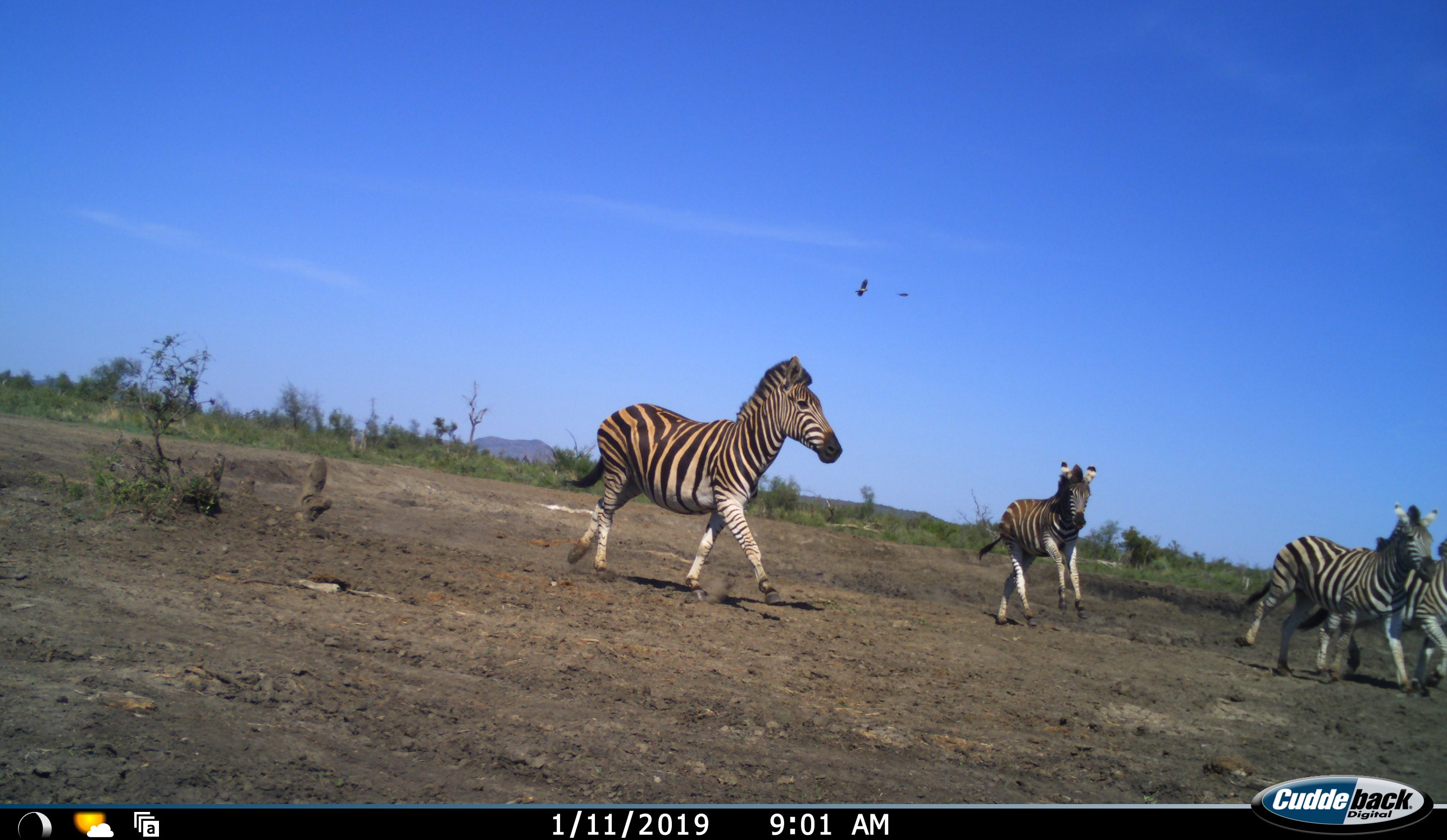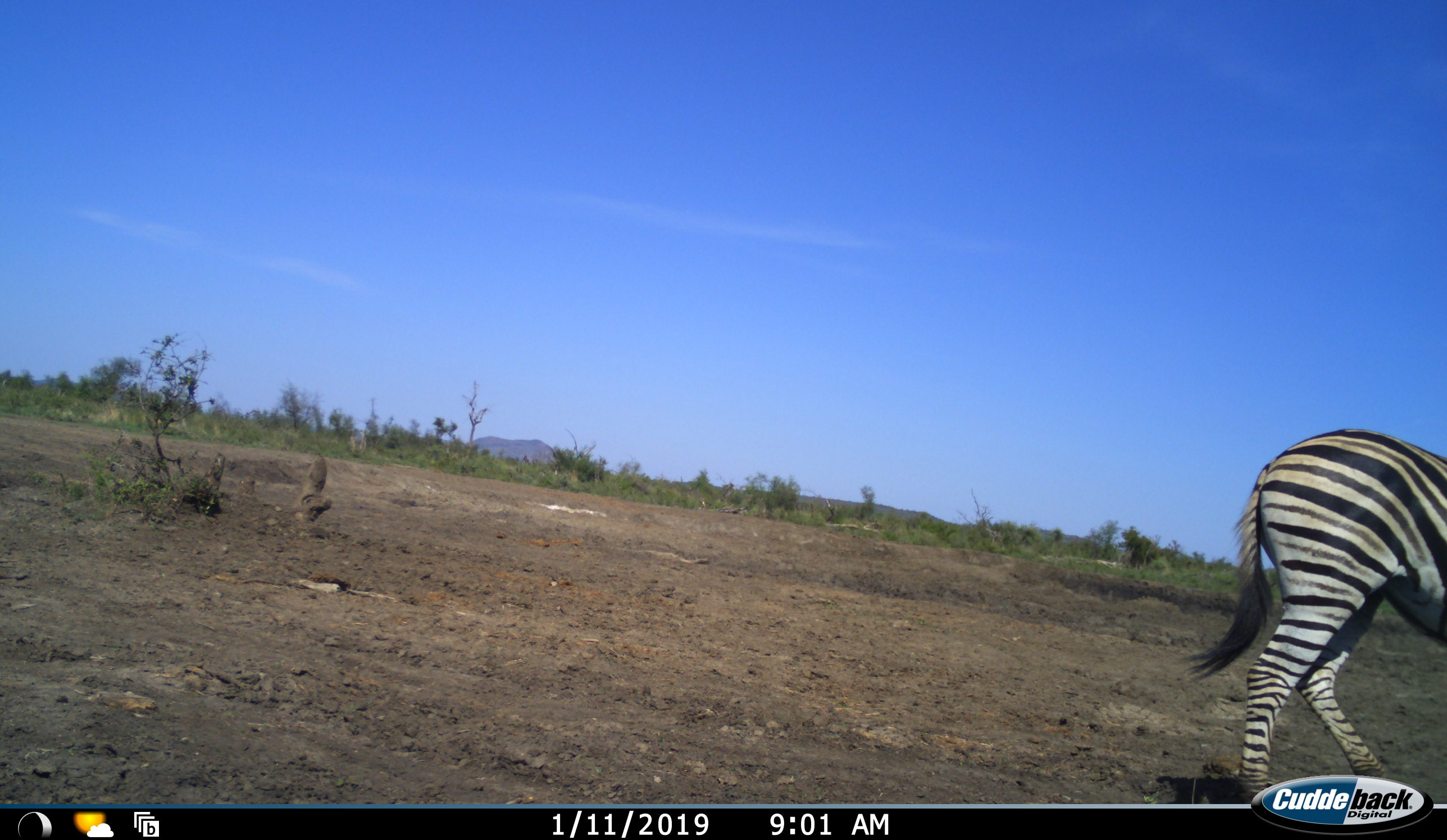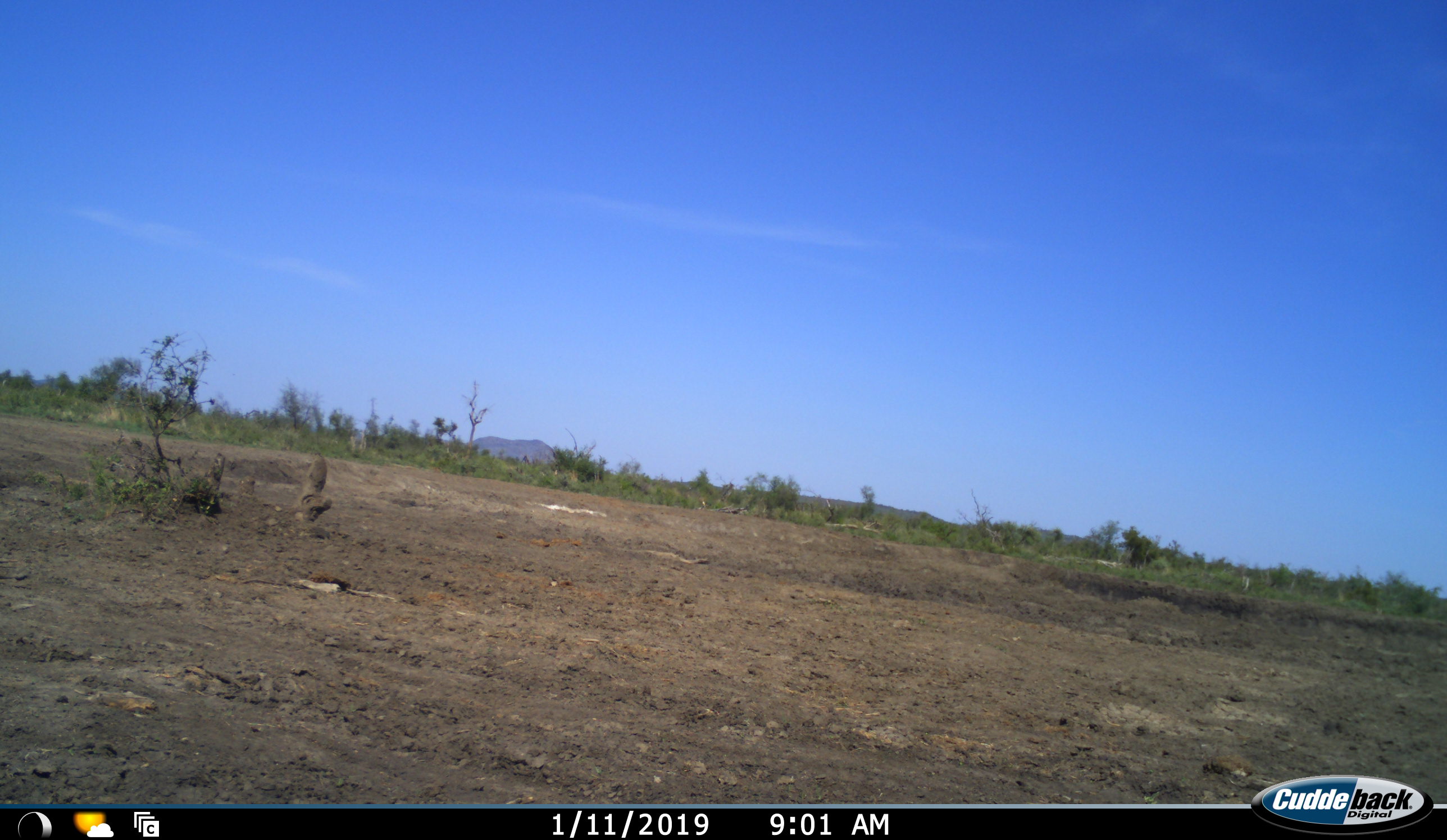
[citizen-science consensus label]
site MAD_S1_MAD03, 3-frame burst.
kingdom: Animalia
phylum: Chordata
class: Mammalia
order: Perissodactyla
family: Equidae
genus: Equus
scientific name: Equus quagga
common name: plains zebra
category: zebraplains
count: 4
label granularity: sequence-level